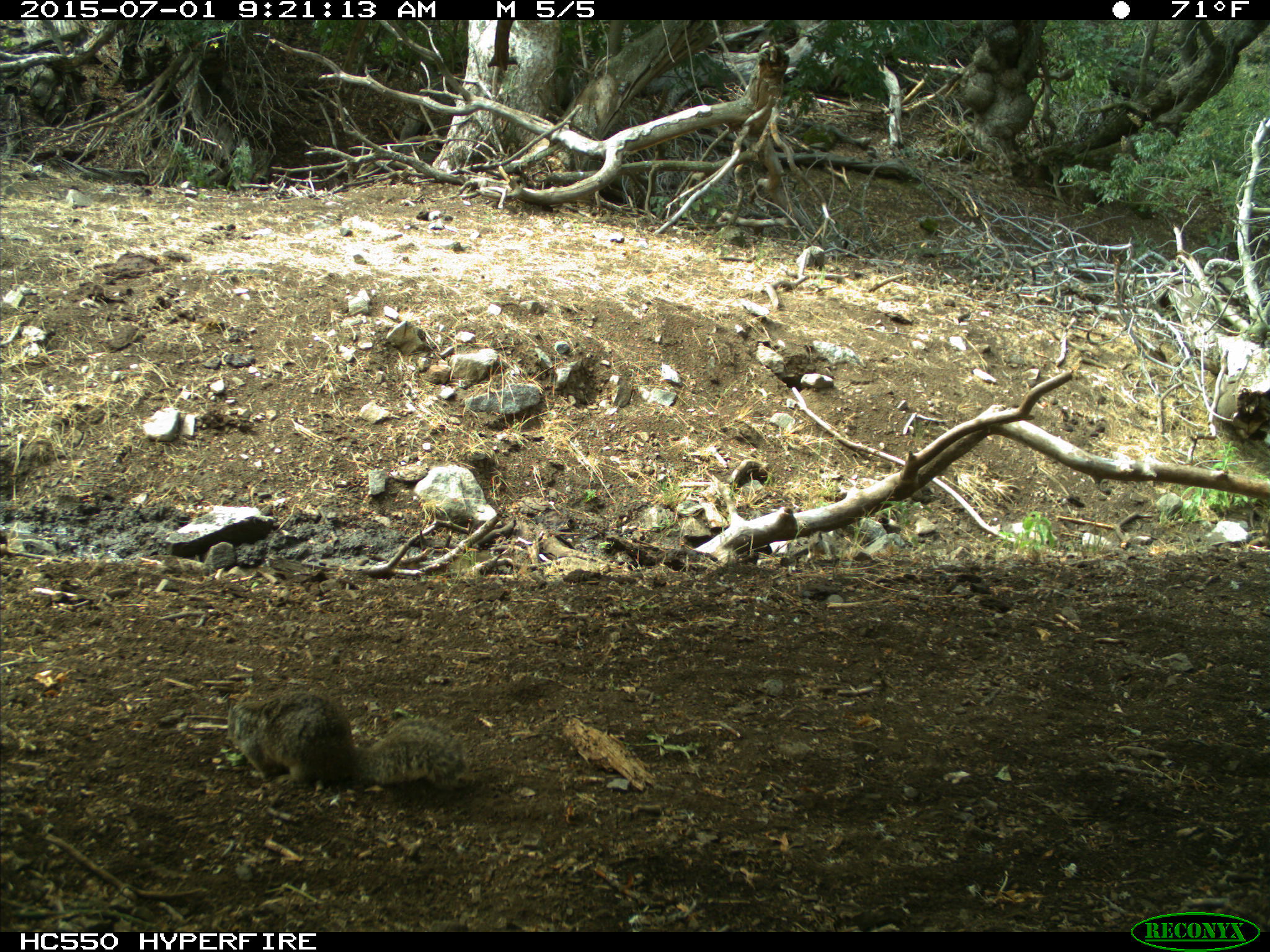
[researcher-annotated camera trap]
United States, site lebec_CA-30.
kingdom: Animalia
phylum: Chordata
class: Mammalia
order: Rodentia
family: Sciuridae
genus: Otospermophilus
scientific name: Otospermophilus beecheyi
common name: california ground squirrel